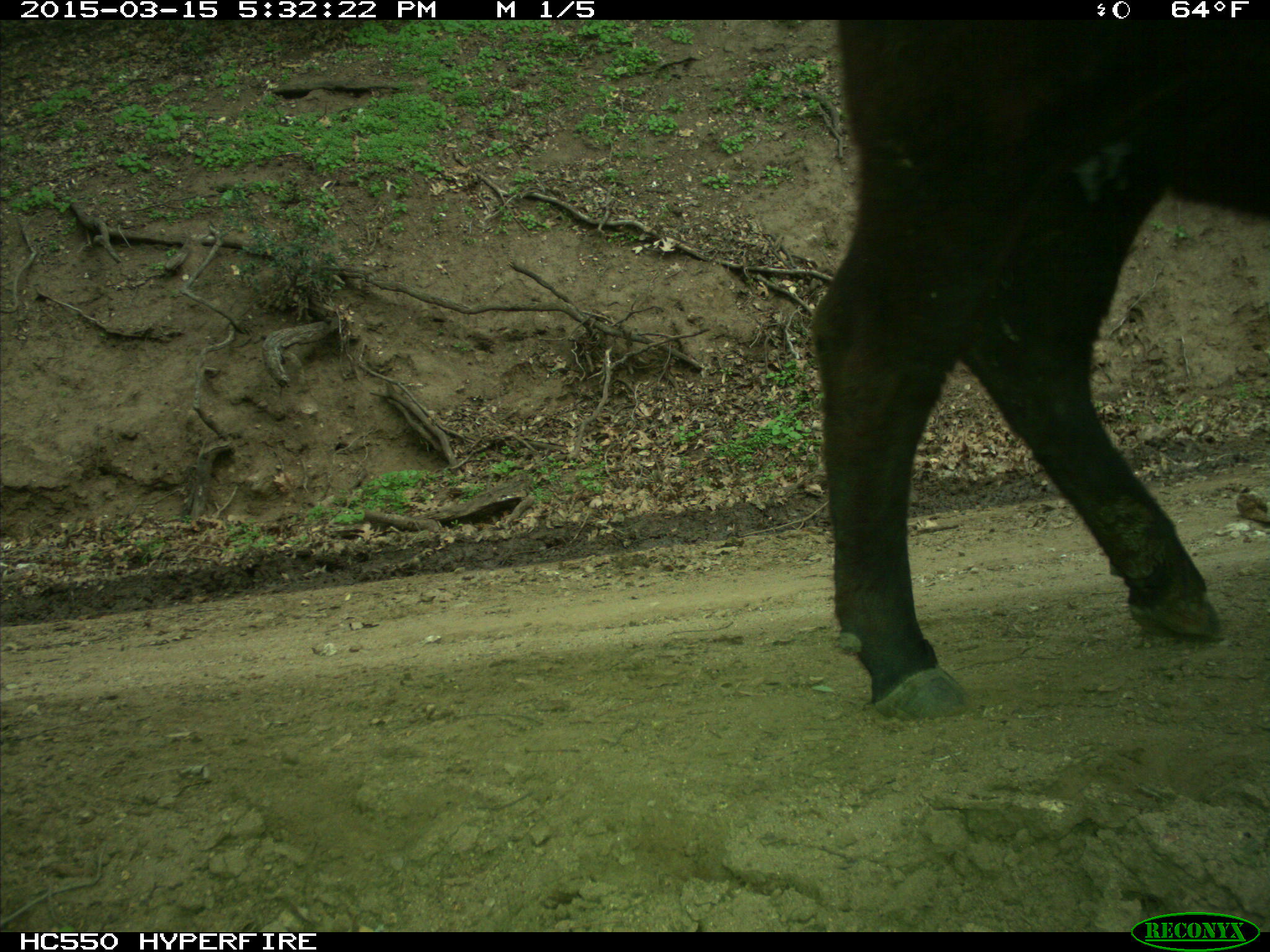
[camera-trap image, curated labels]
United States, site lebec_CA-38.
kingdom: Animalia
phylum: Chordata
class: Mammalia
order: Artiodactyla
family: Bovidae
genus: Bos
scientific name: Bos taurus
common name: domestic cow